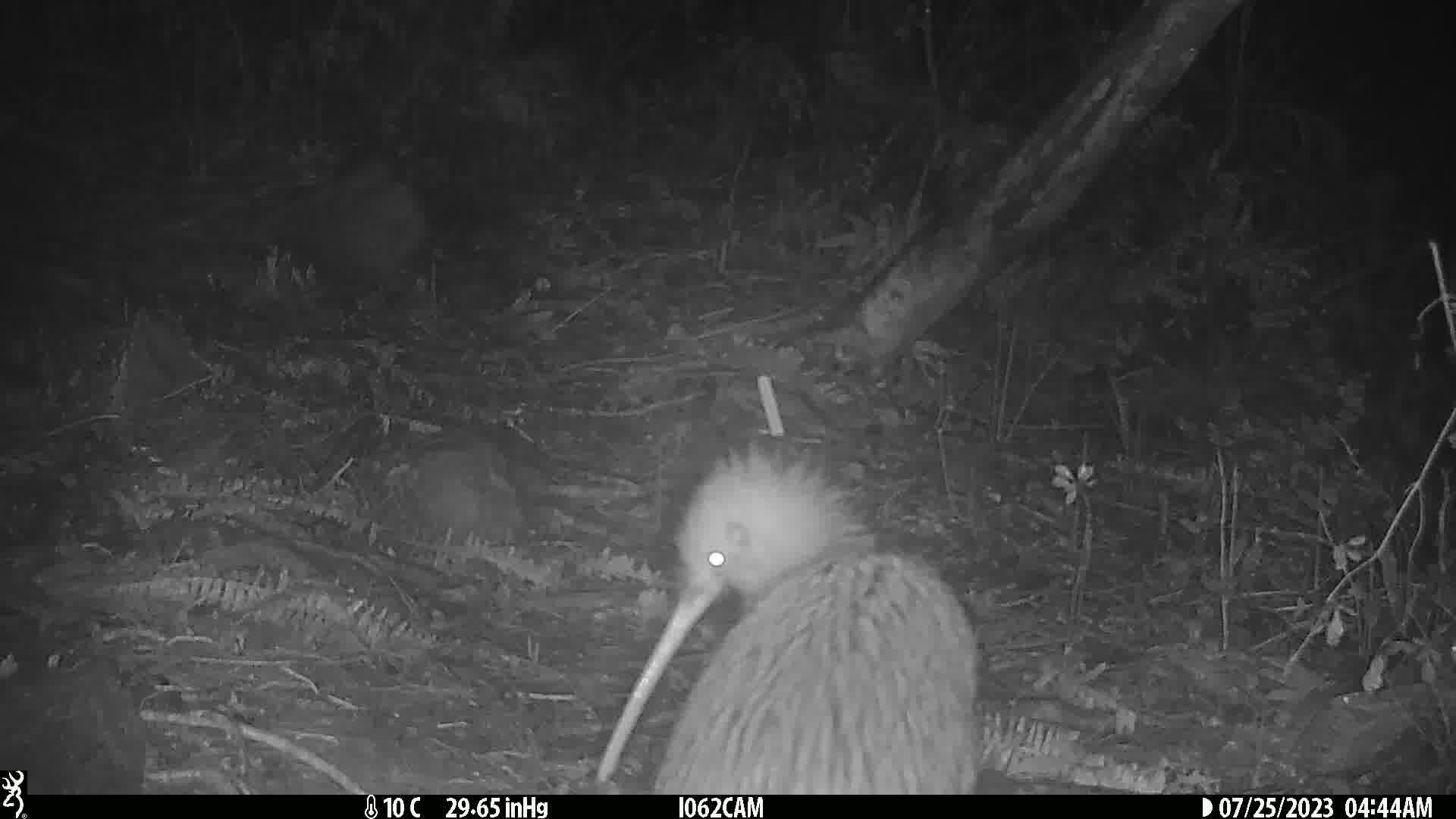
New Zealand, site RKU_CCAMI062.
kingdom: Animalia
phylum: Chordata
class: Aves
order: Apterygiformes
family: Apterygidae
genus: Apteryx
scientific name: Apteryx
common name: kiwi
Kiwi (Apteryx).